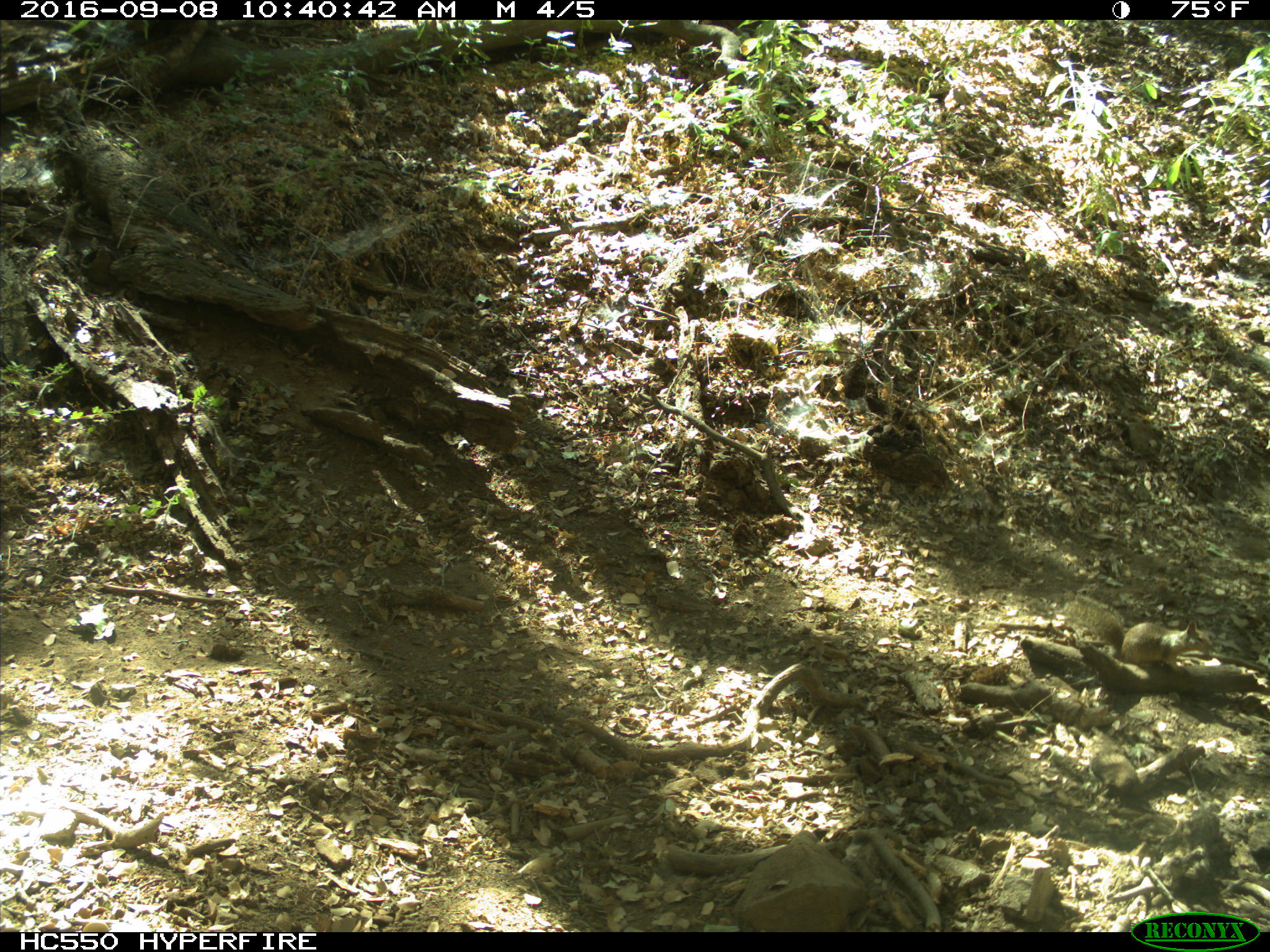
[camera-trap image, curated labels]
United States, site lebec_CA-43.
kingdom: Animalia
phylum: Chordata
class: Mammalia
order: Rodentia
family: Sciuridae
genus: Otospermophilus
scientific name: Otospermophilus beecheyi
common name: california ground squirrel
Otospermophilus beecheyi (california ground squirrel).